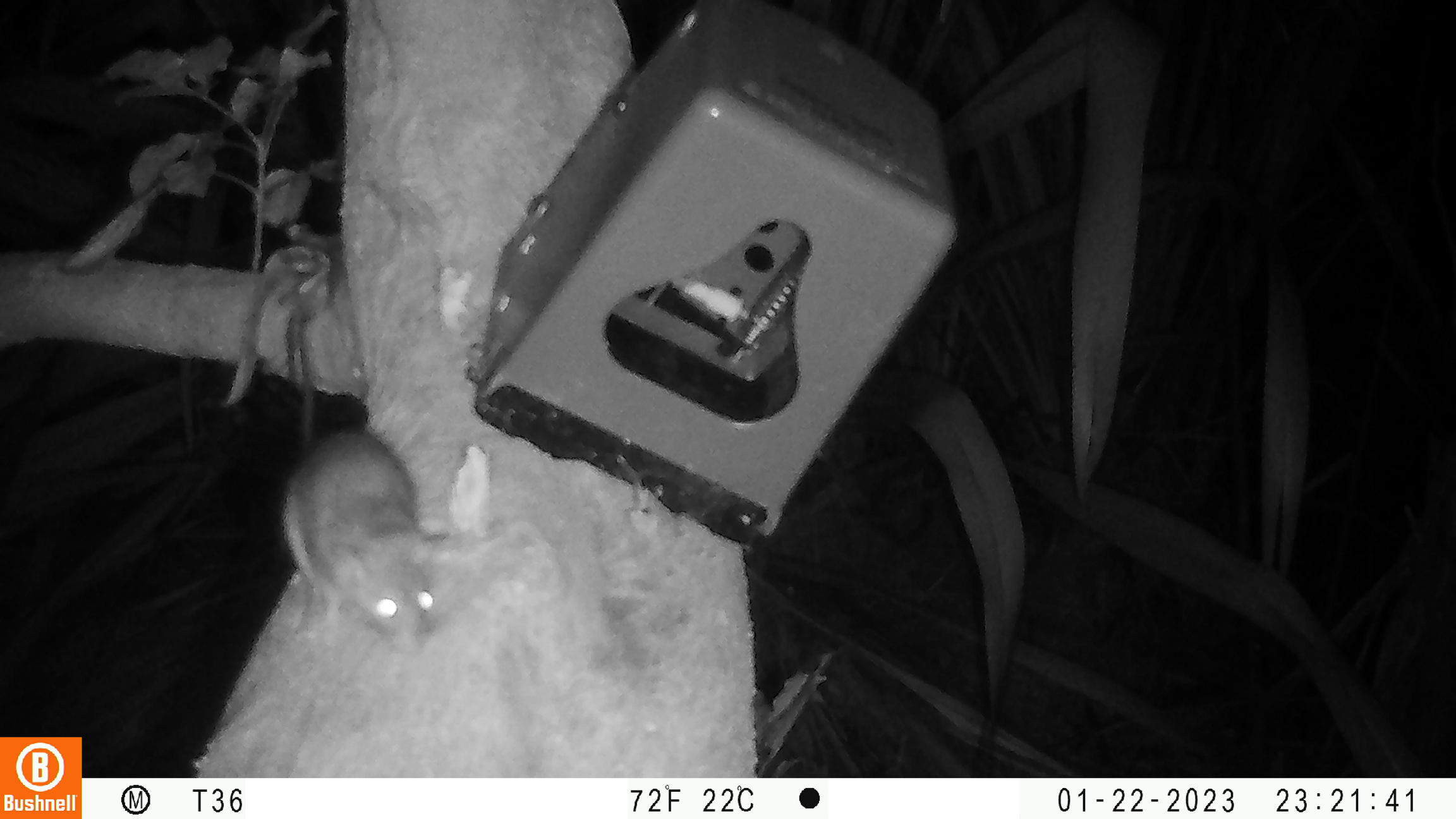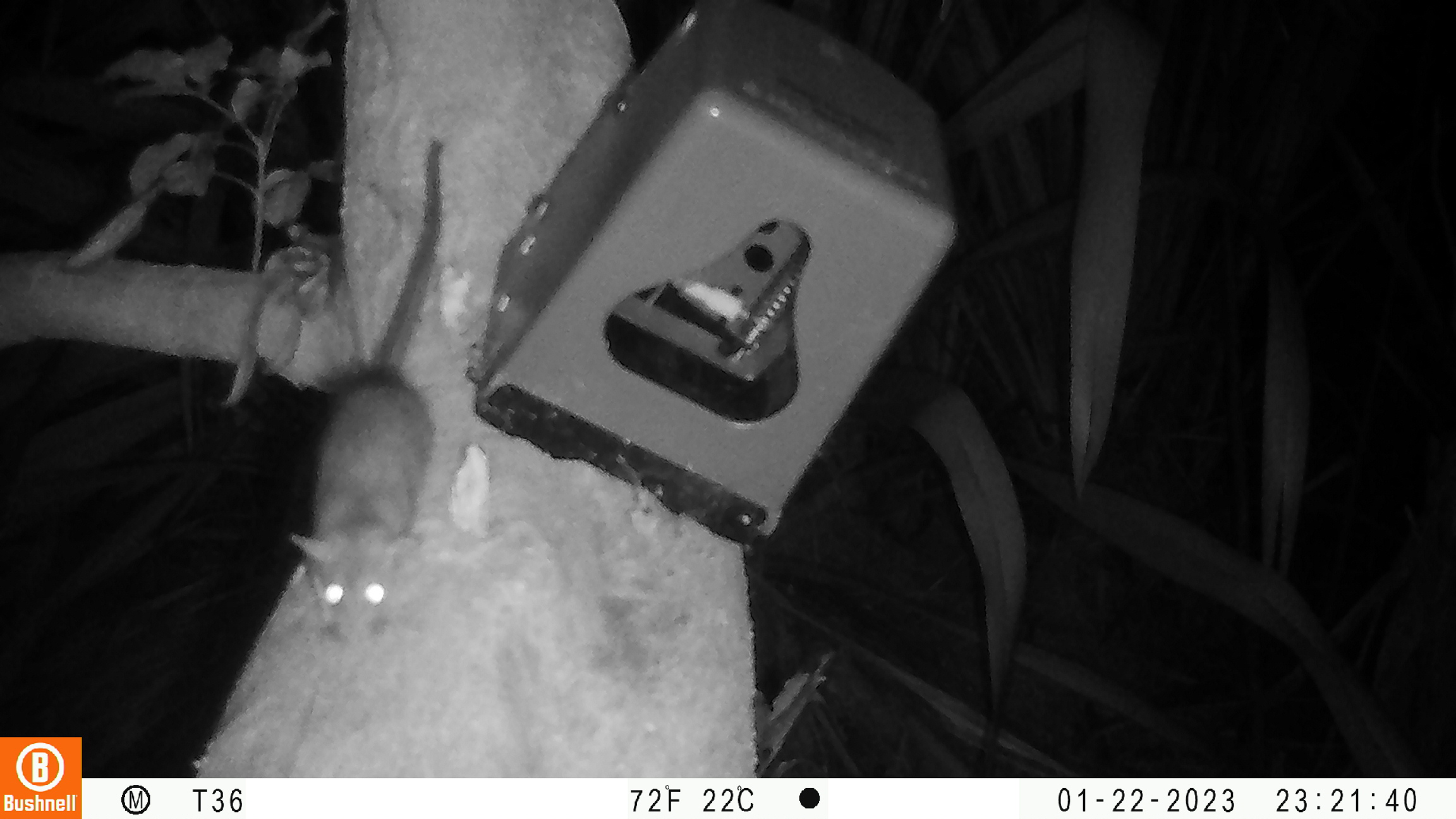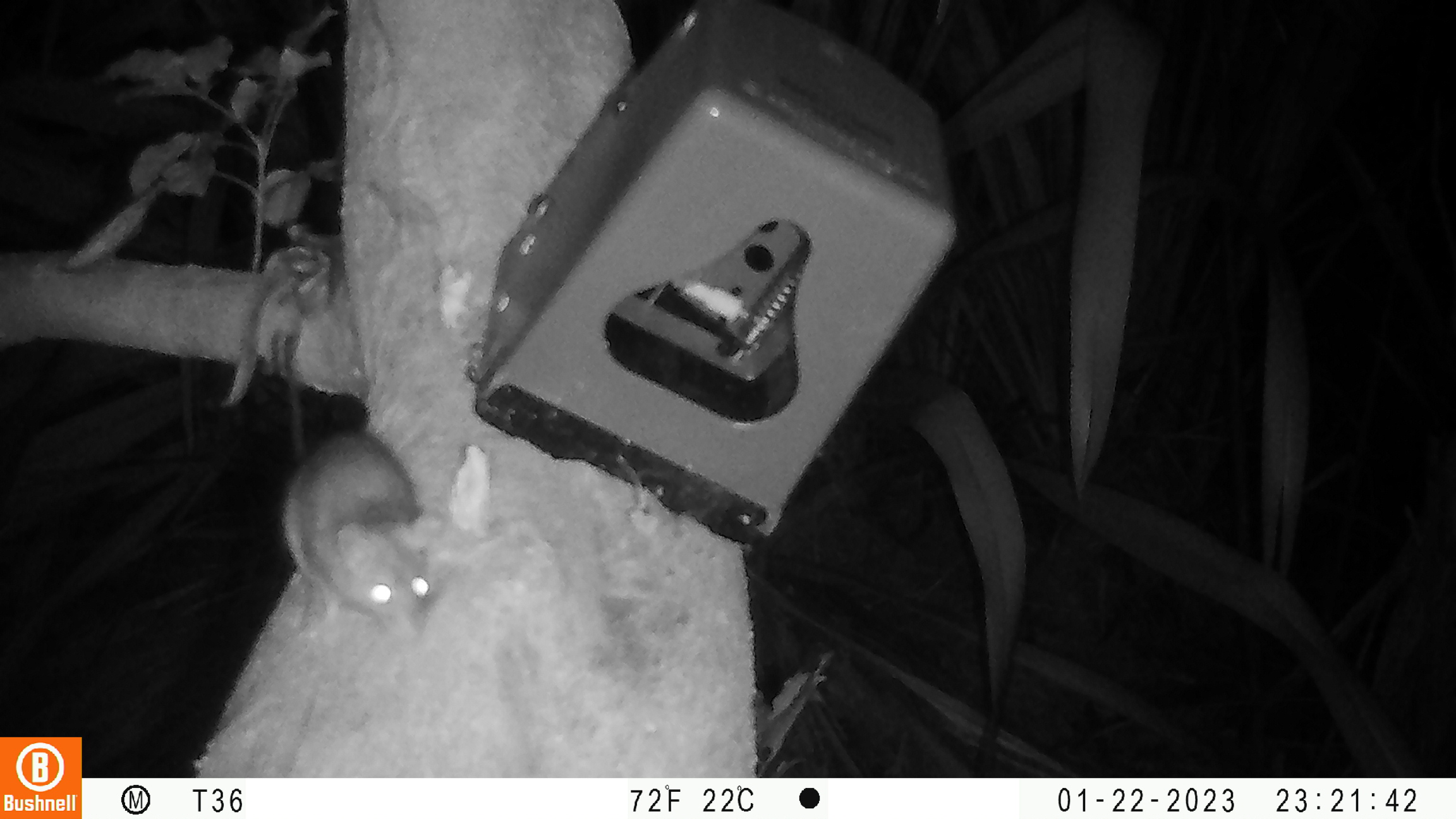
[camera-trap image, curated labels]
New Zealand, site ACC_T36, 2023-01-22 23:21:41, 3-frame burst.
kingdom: Animalia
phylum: Chordata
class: Mammalia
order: Rodentia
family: Muridae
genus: Rattus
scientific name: Rattus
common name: rat